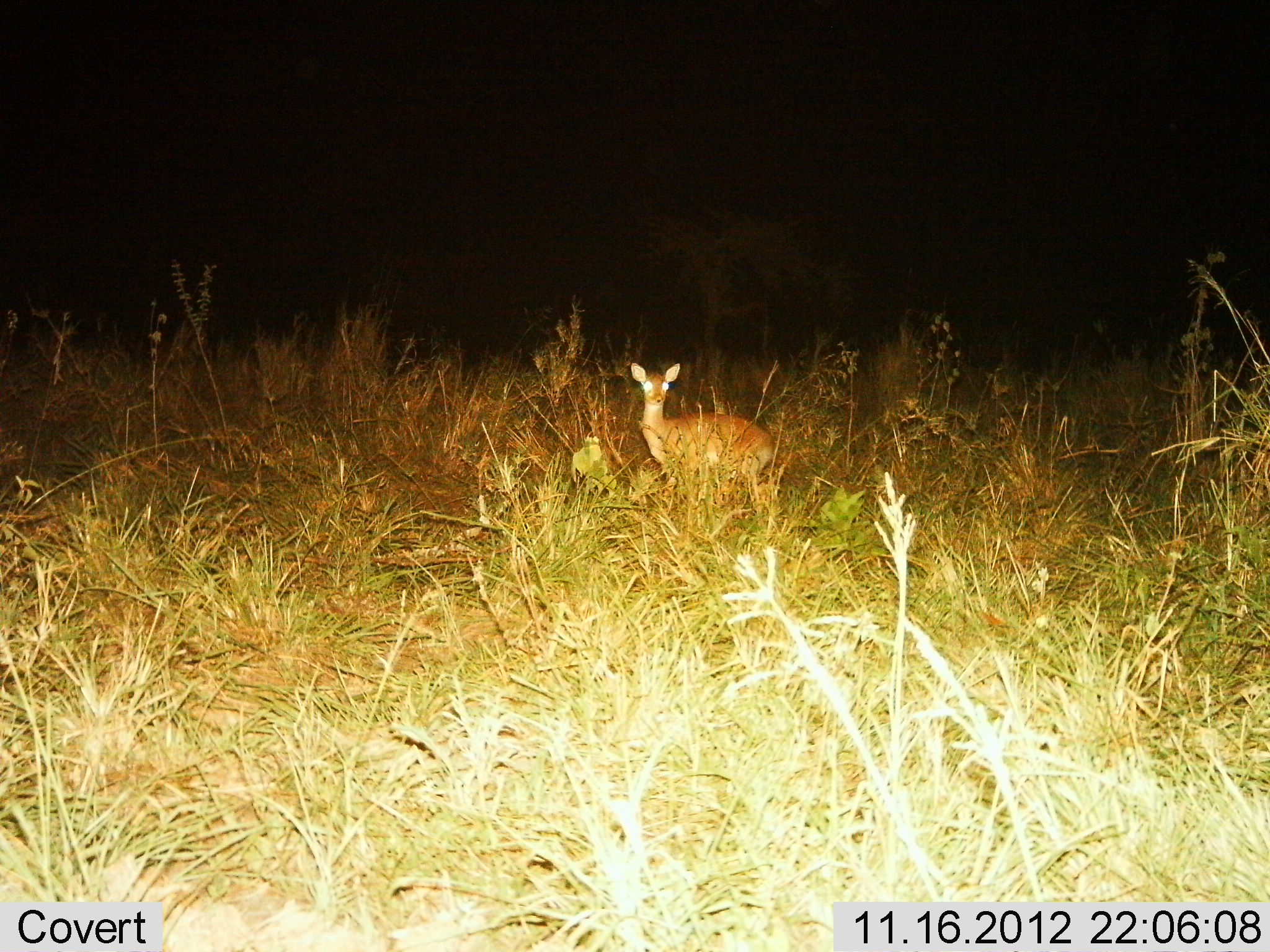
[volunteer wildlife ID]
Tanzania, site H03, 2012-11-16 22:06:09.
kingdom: Animalia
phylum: Chordata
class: Mammalia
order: Artiodactyla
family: Bovidae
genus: Madoqua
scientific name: Madoqua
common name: dikdik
Dikdik (Madoqua), count 1. Behavior (volunteer vote fractions): standing 90%, resting 0%, moving 10%, interacting 0%. Young present (vote fraction): 0%. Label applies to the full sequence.